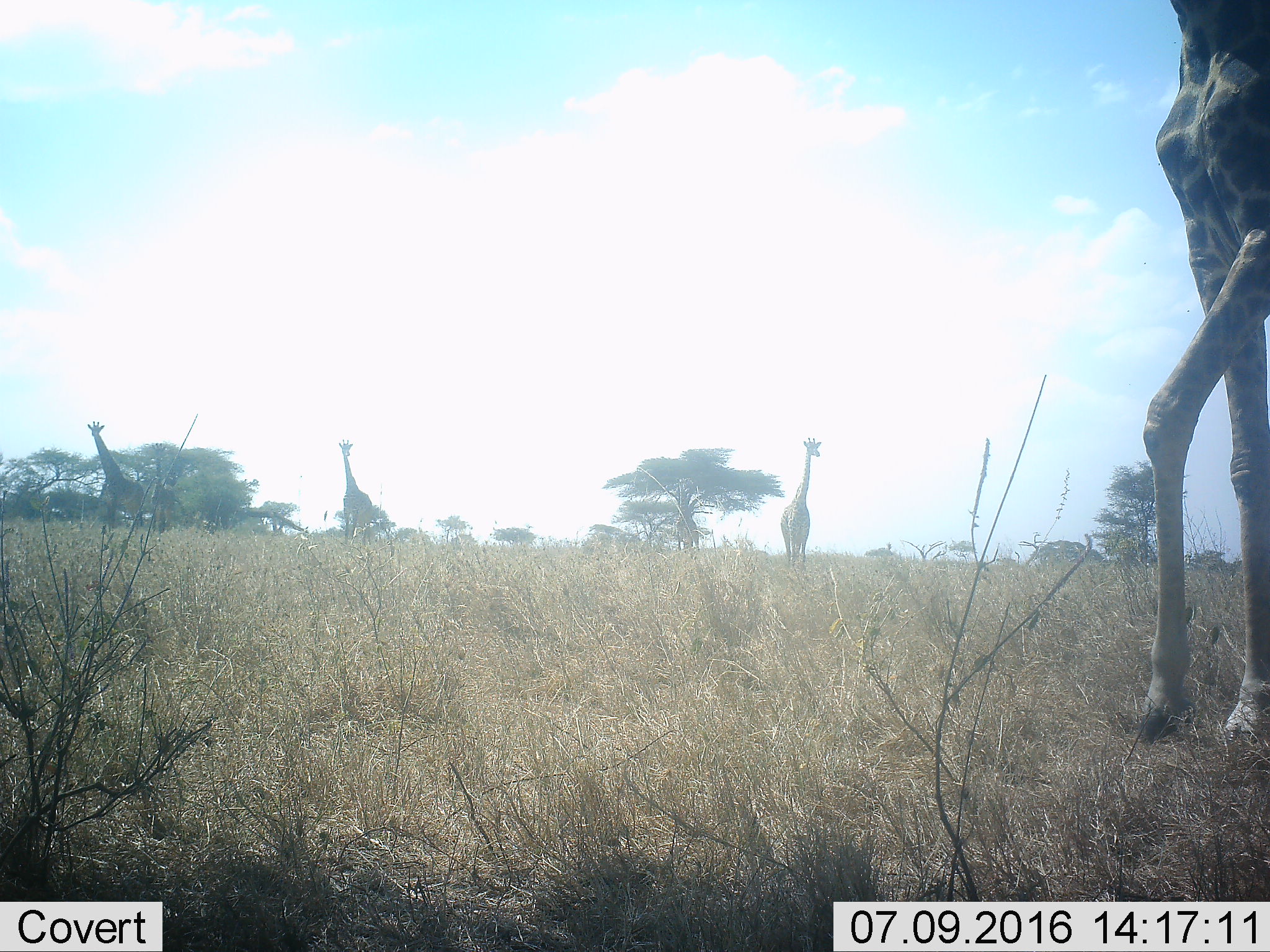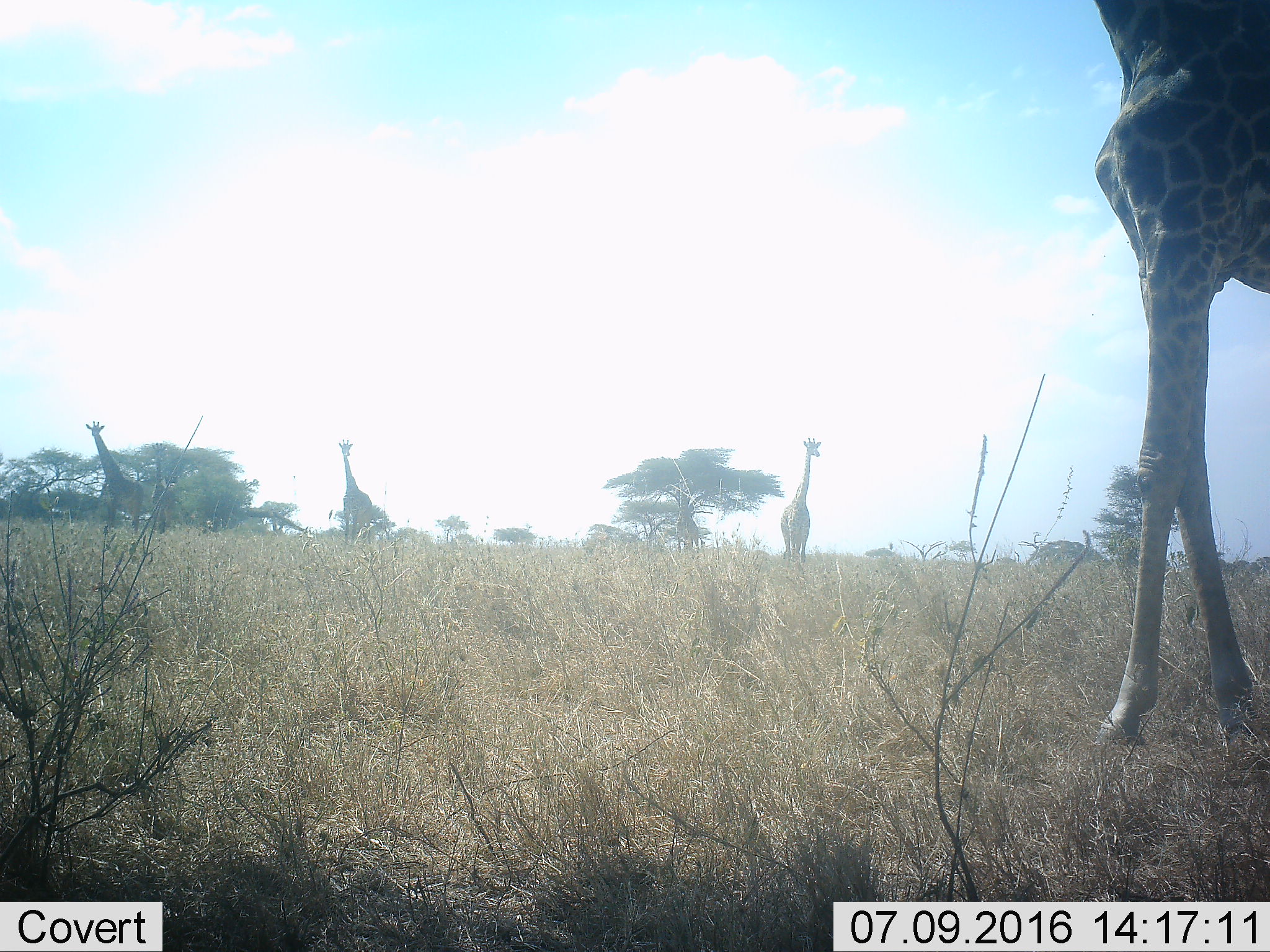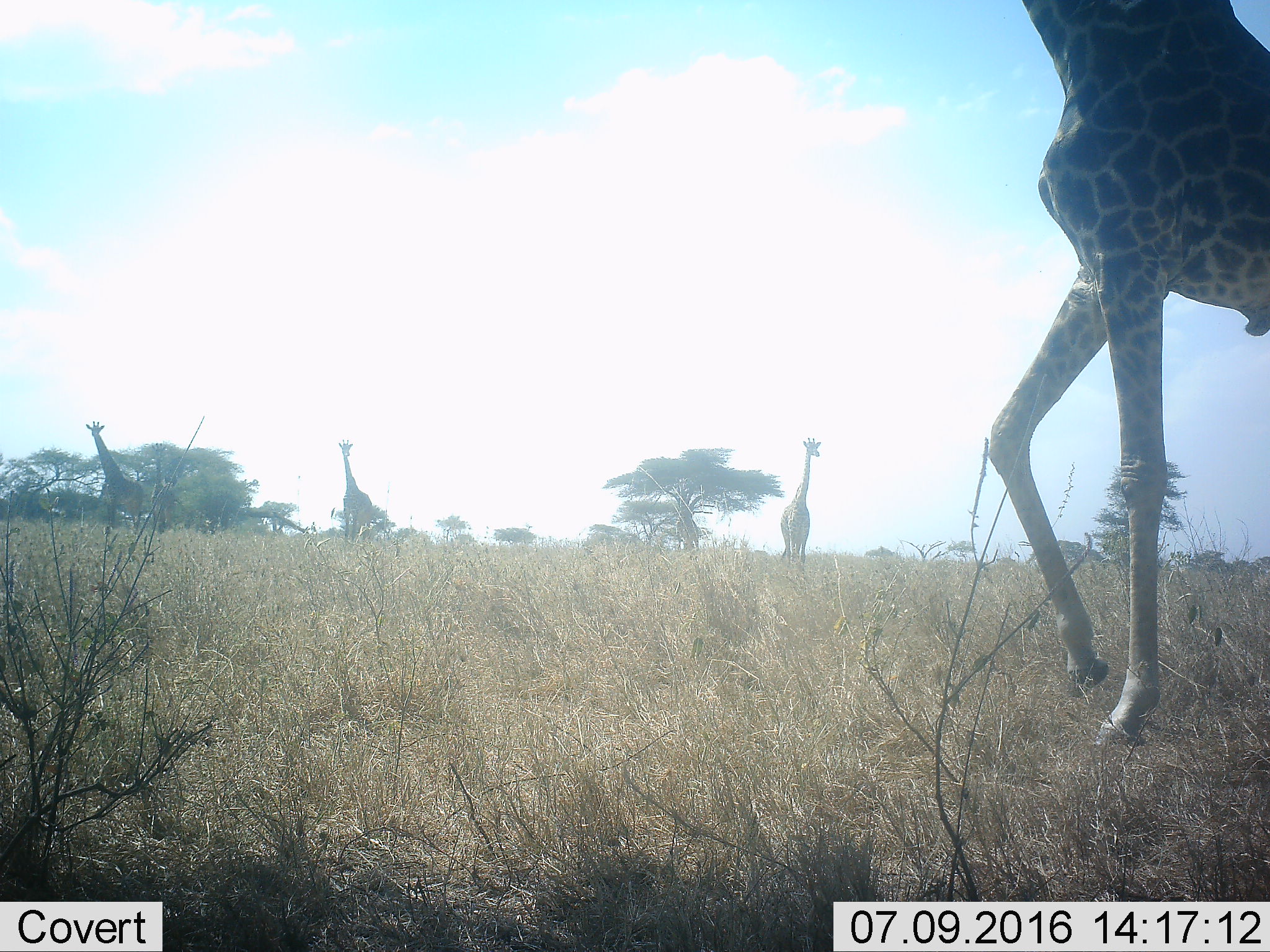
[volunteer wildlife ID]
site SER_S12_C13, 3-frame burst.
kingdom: Animalia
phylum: Chordata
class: Mammalia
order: Artiodactyla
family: Giraffidae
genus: Giraffa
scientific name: Giraffa camelopardalis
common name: giraffe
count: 4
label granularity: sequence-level